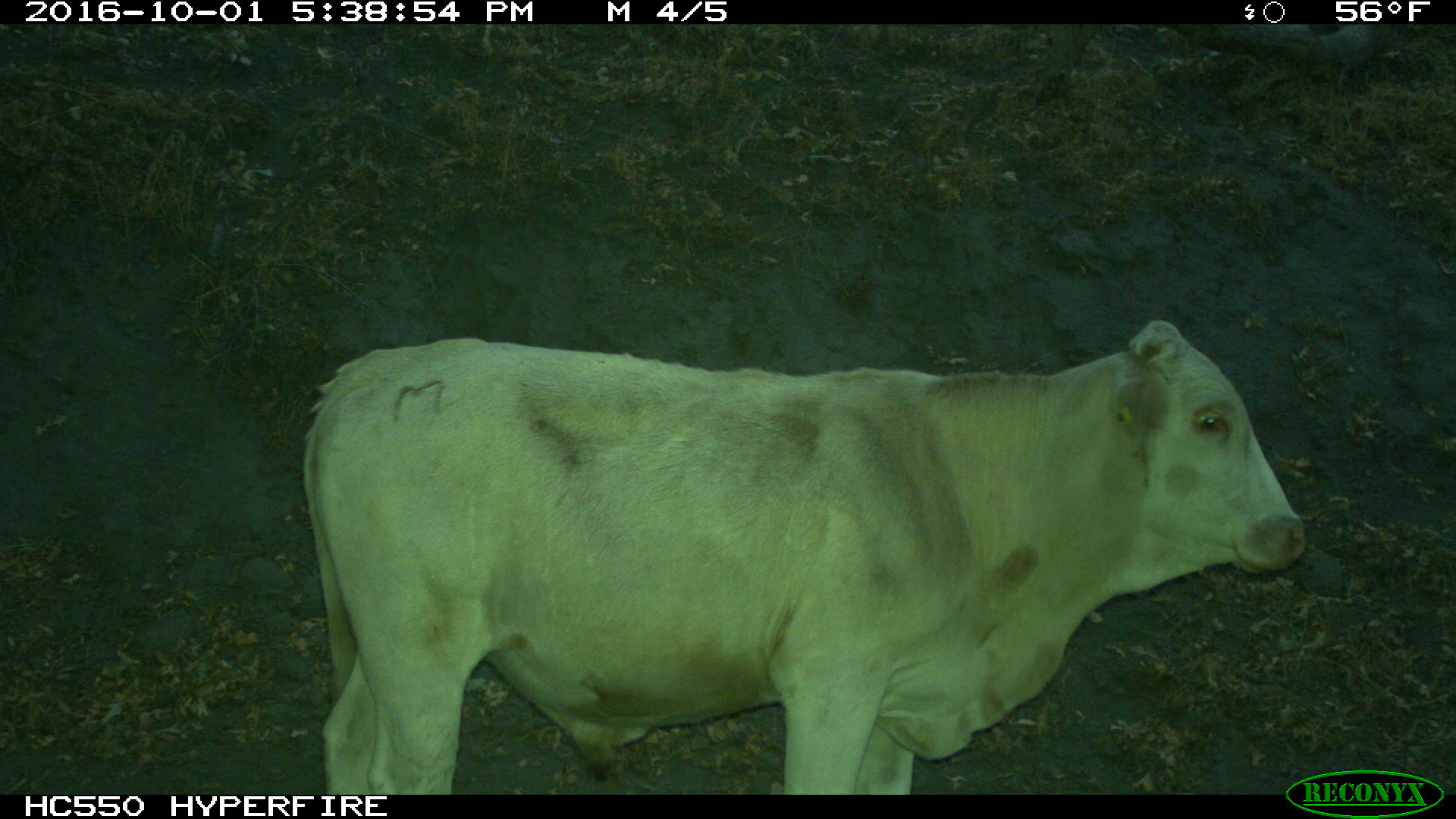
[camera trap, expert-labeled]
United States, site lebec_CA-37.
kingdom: Animalia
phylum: Chordata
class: Mammalia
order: Artiodactyla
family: Bovidae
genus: Bos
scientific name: Bos taurus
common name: domestic cow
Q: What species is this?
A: Bos taurus (domestic cow).